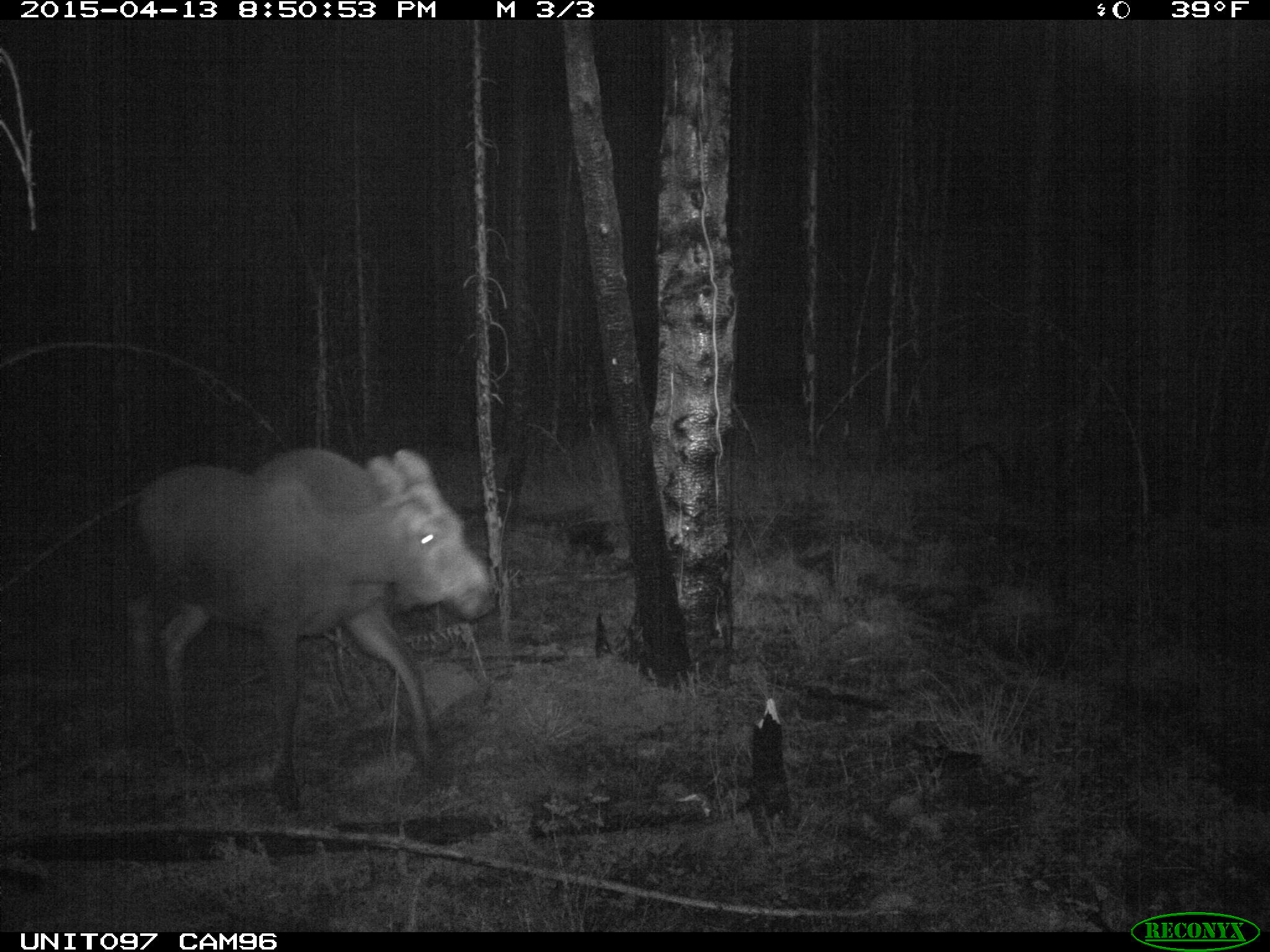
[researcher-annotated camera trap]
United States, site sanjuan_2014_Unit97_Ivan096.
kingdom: Animalia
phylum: Chordata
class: Mammalia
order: Artiodactyla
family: Cervidae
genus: Alces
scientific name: Alces alces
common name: moose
Alces alces (moose).